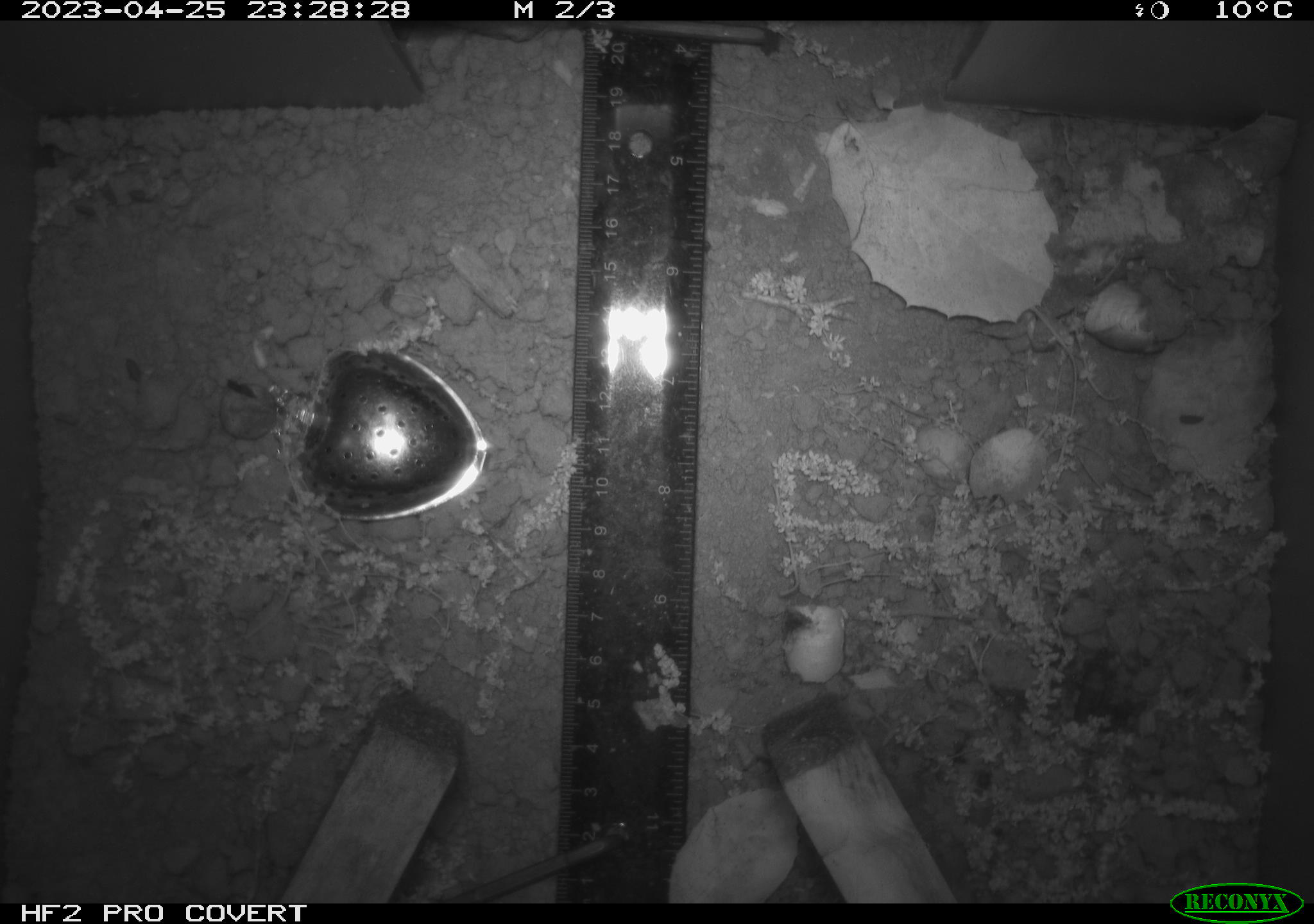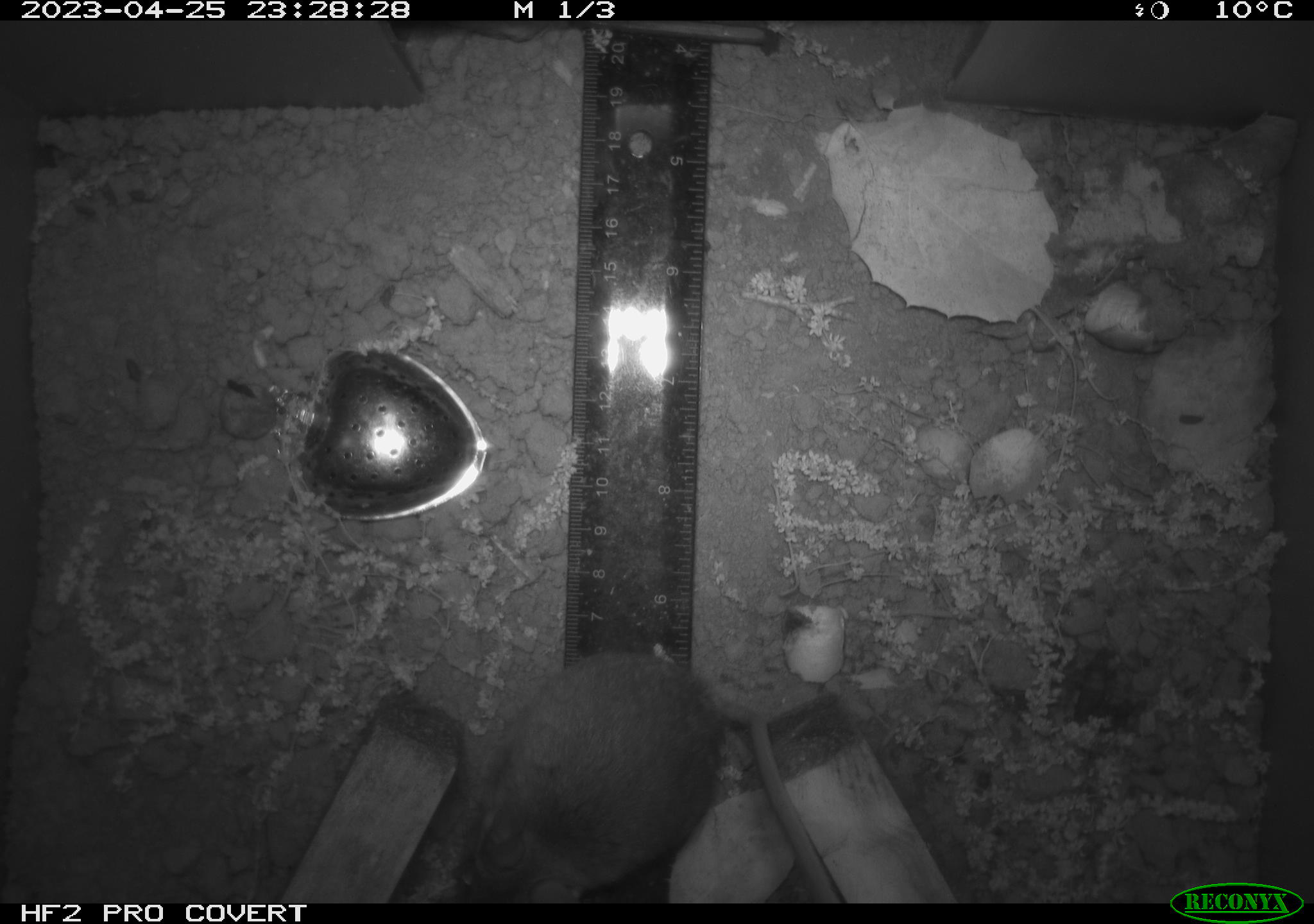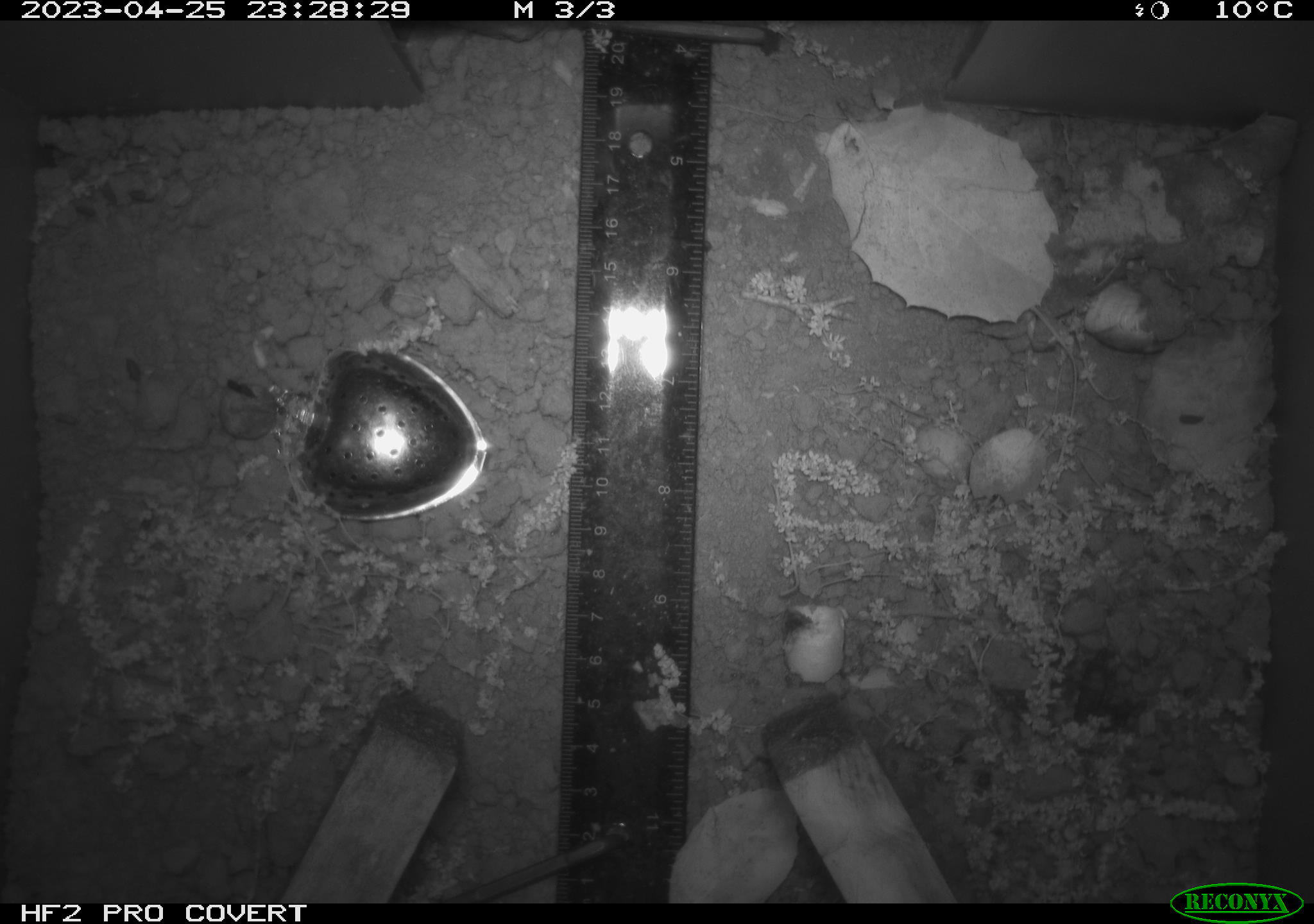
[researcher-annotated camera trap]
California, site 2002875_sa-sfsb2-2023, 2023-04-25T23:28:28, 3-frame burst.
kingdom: Animalia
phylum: Chordata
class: Mammalia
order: Rodentia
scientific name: Rodentia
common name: mouse species